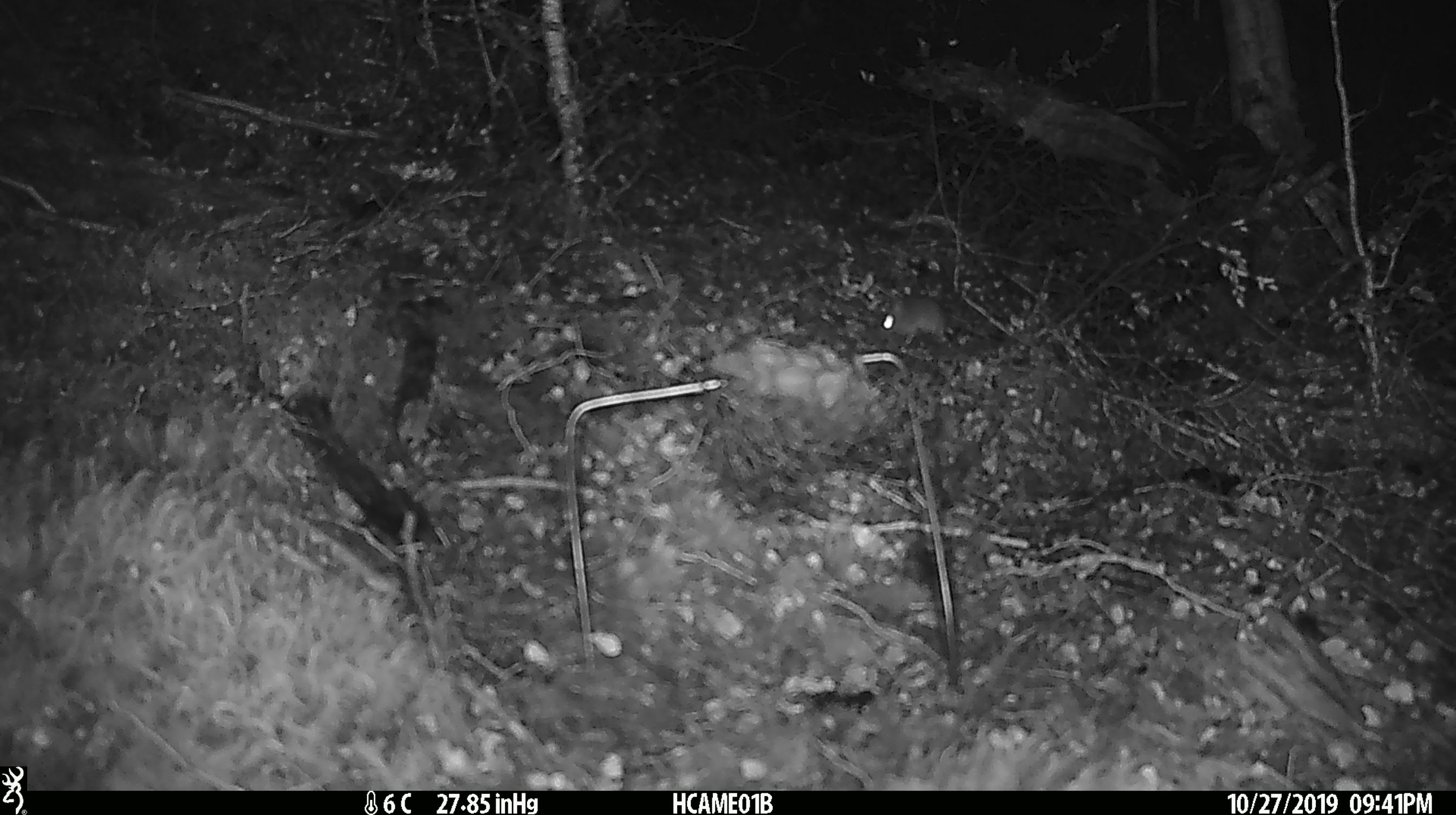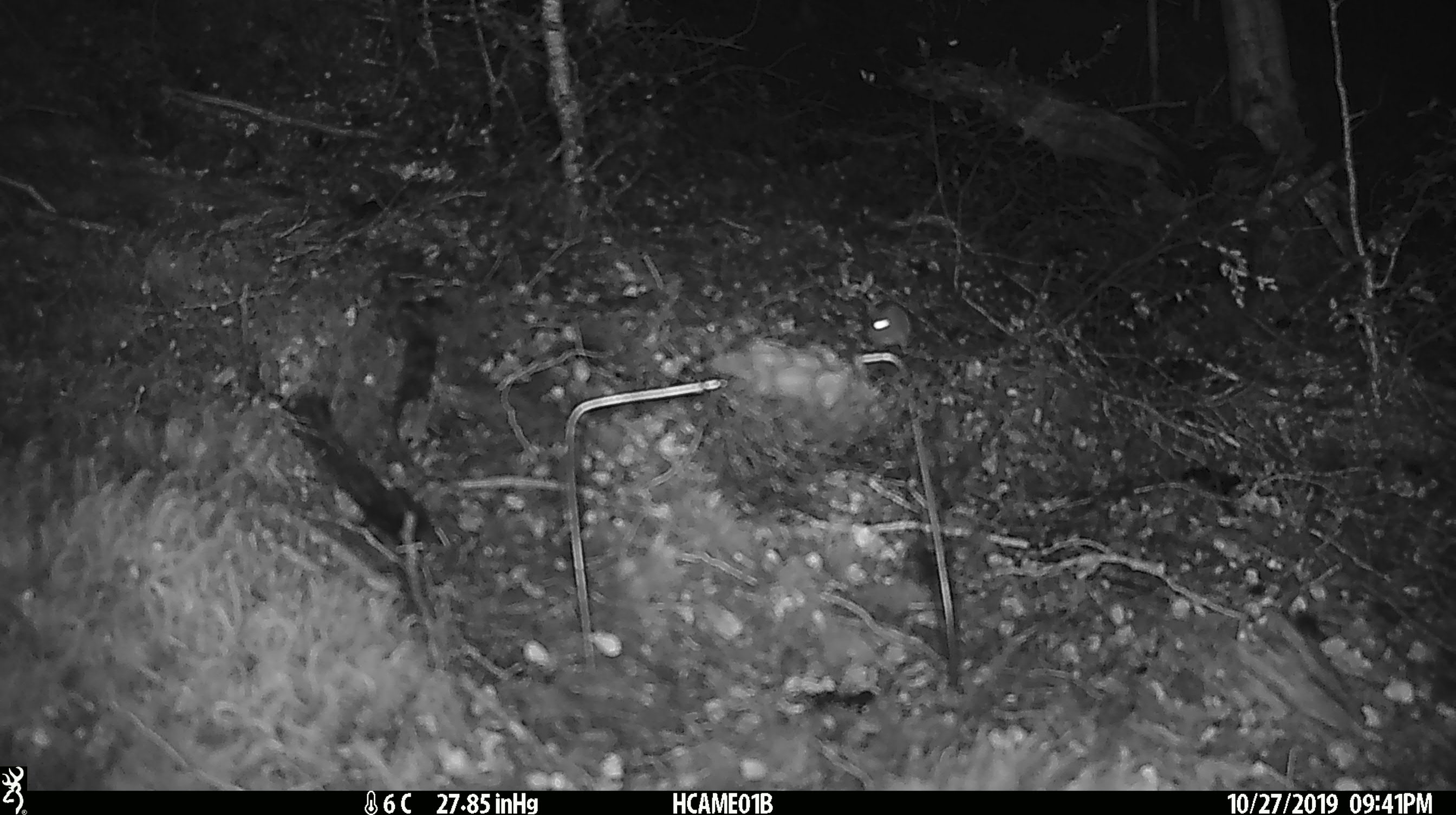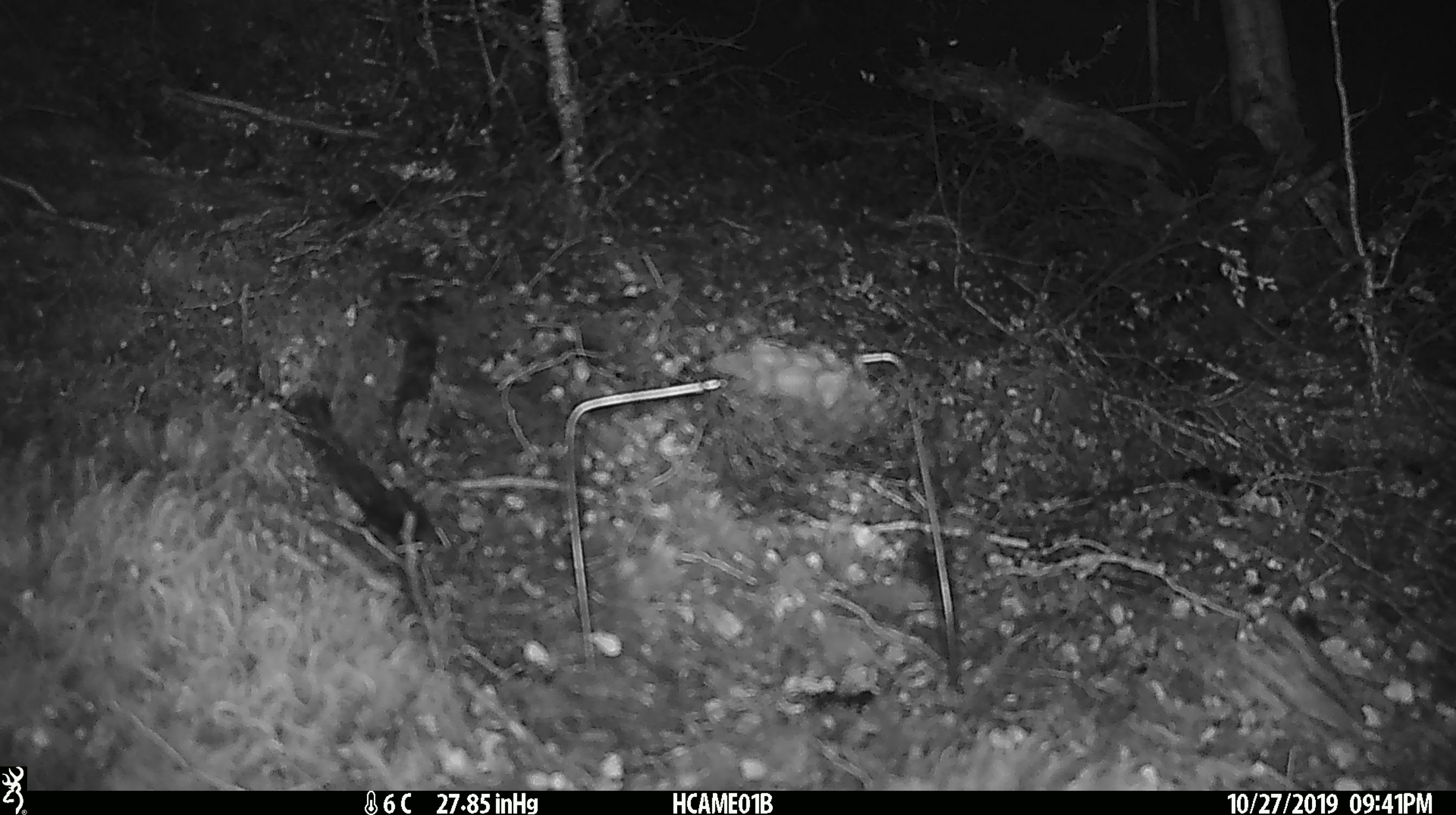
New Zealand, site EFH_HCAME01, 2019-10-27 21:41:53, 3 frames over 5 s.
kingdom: Animalia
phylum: Chordata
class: Mammalia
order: Rodentia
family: Muridae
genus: Mus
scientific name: Mus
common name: mouse